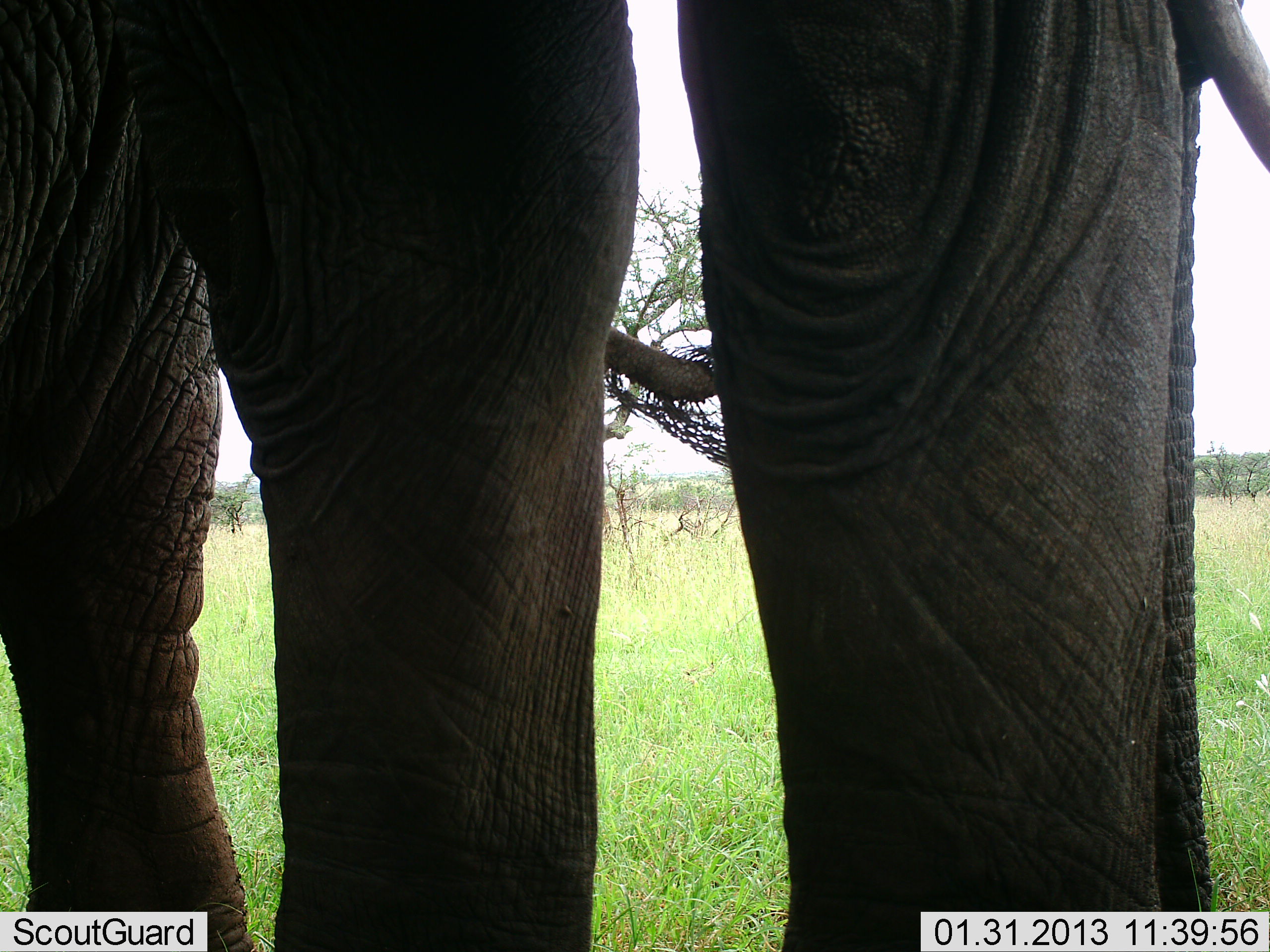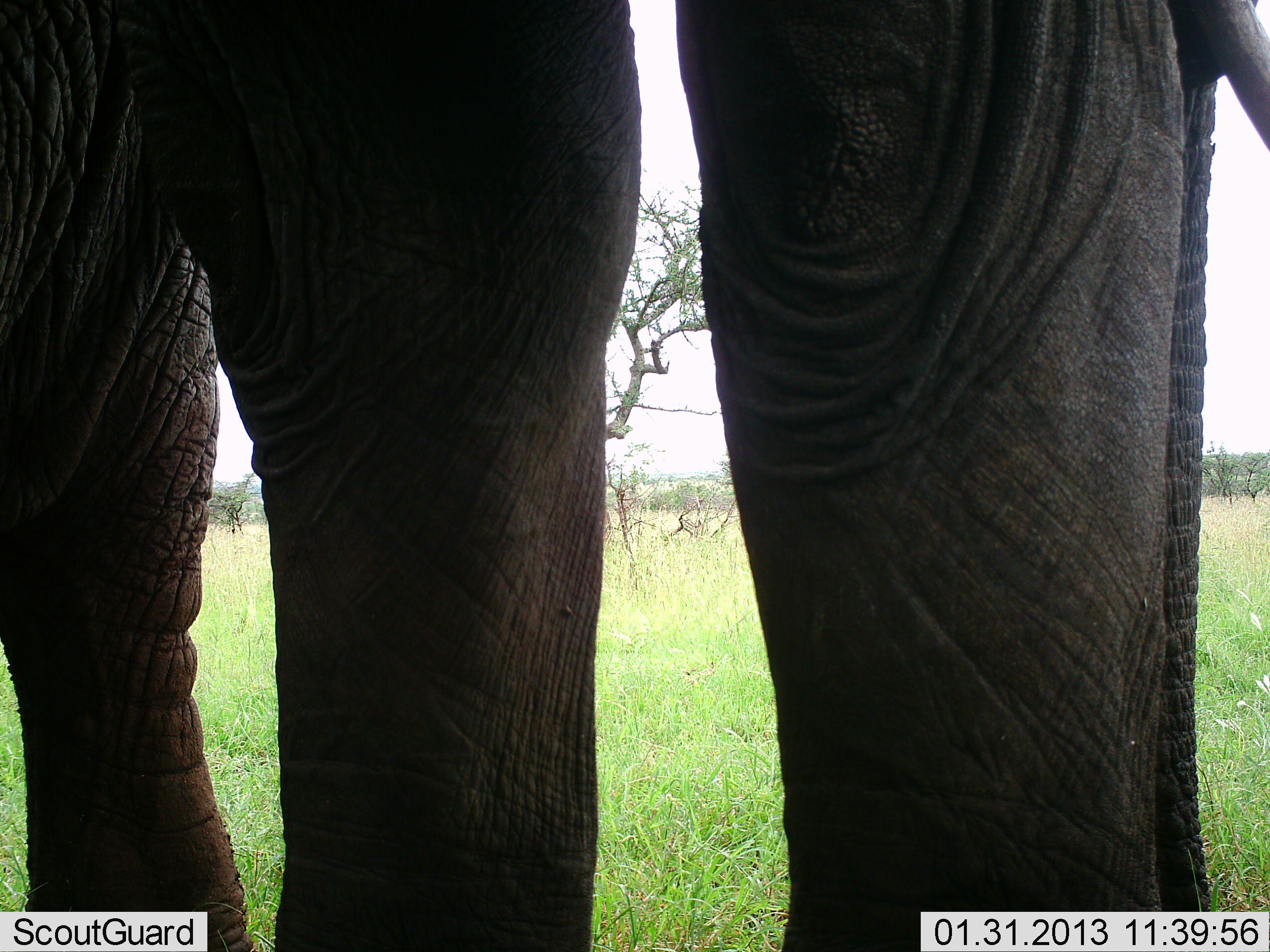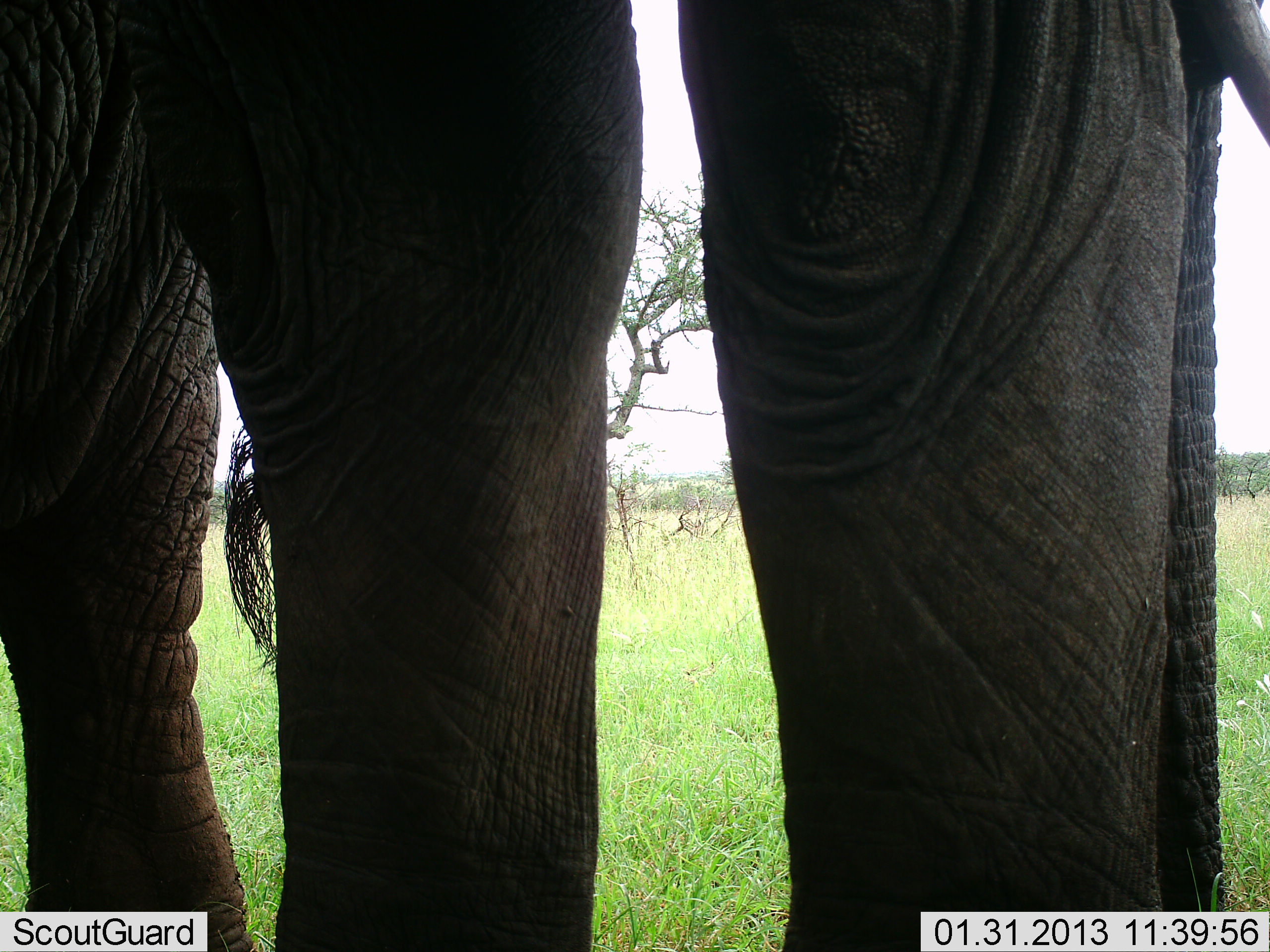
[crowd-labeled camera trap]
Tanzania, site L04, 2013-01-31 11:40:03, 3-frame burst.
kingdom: Animalia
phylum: Chordata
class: Mammalia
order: Proboscidea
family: Elephantidae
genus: Loxodonta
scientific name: Loxodonta africana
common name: african bush elephant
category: elephant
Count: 2.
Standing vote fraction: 95%.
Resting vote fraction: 0%.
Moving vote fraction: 0%.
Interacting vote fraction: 0%.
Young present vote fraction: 5%.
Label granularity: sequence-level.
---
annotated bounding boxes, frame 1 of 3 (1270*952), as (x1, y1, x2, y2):
animal: (0, 0, 1270, 952)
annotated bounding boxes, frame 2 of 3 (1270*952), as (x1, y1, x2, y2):
animal: (0, 0, 1270, 952)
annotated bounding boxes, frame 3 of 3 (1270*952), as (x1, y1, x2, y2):
animal: (0, 0, 1270, 952)